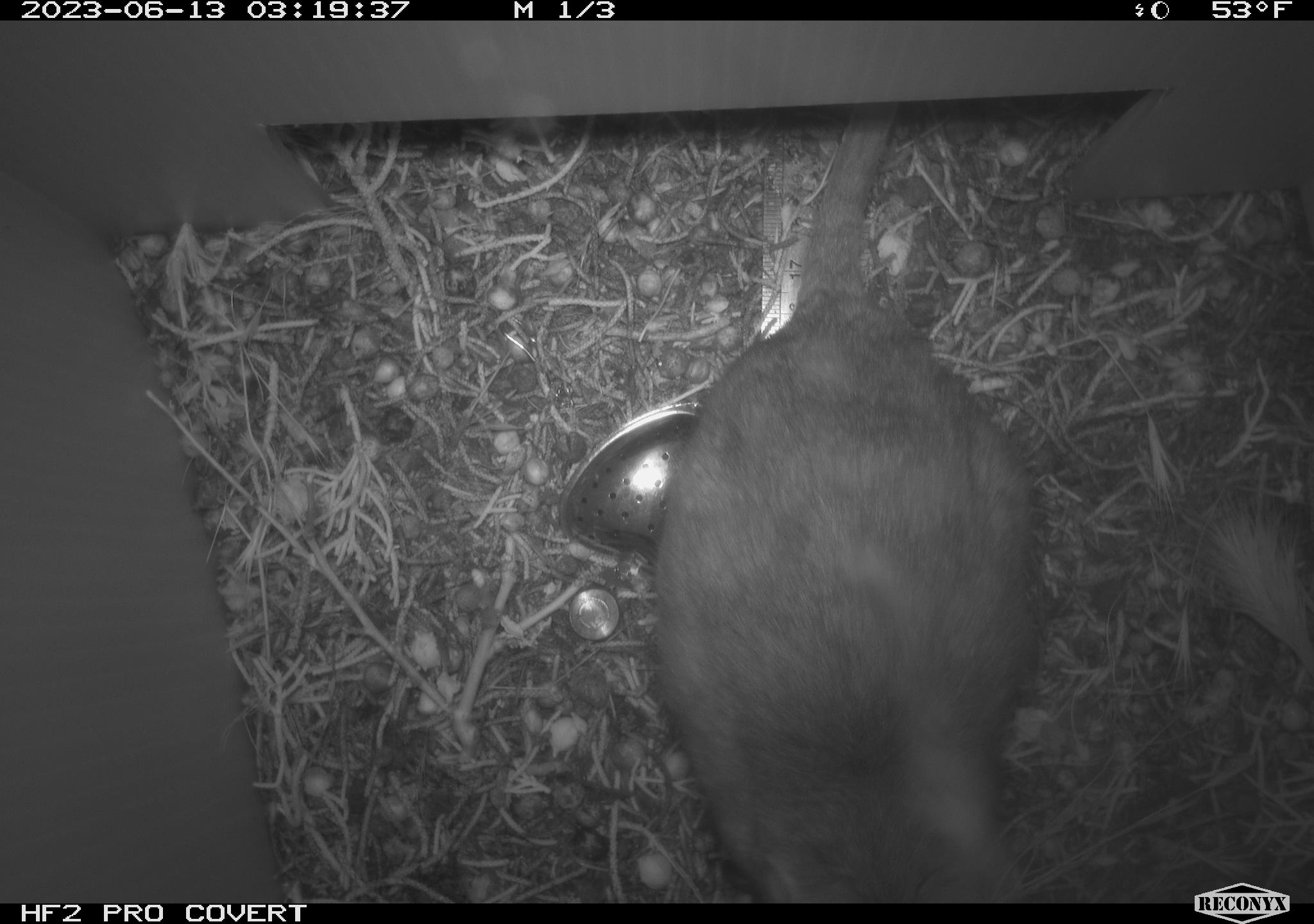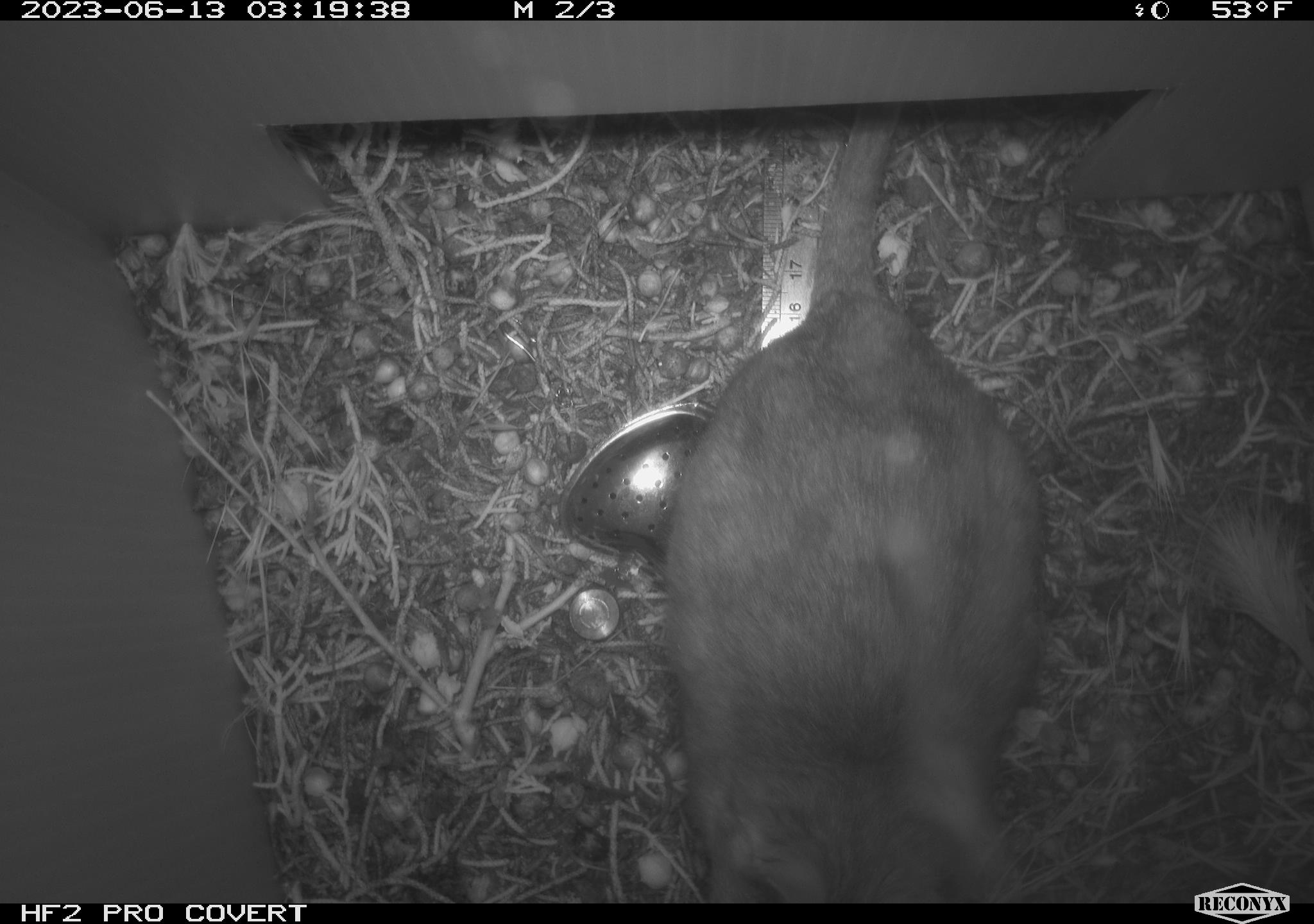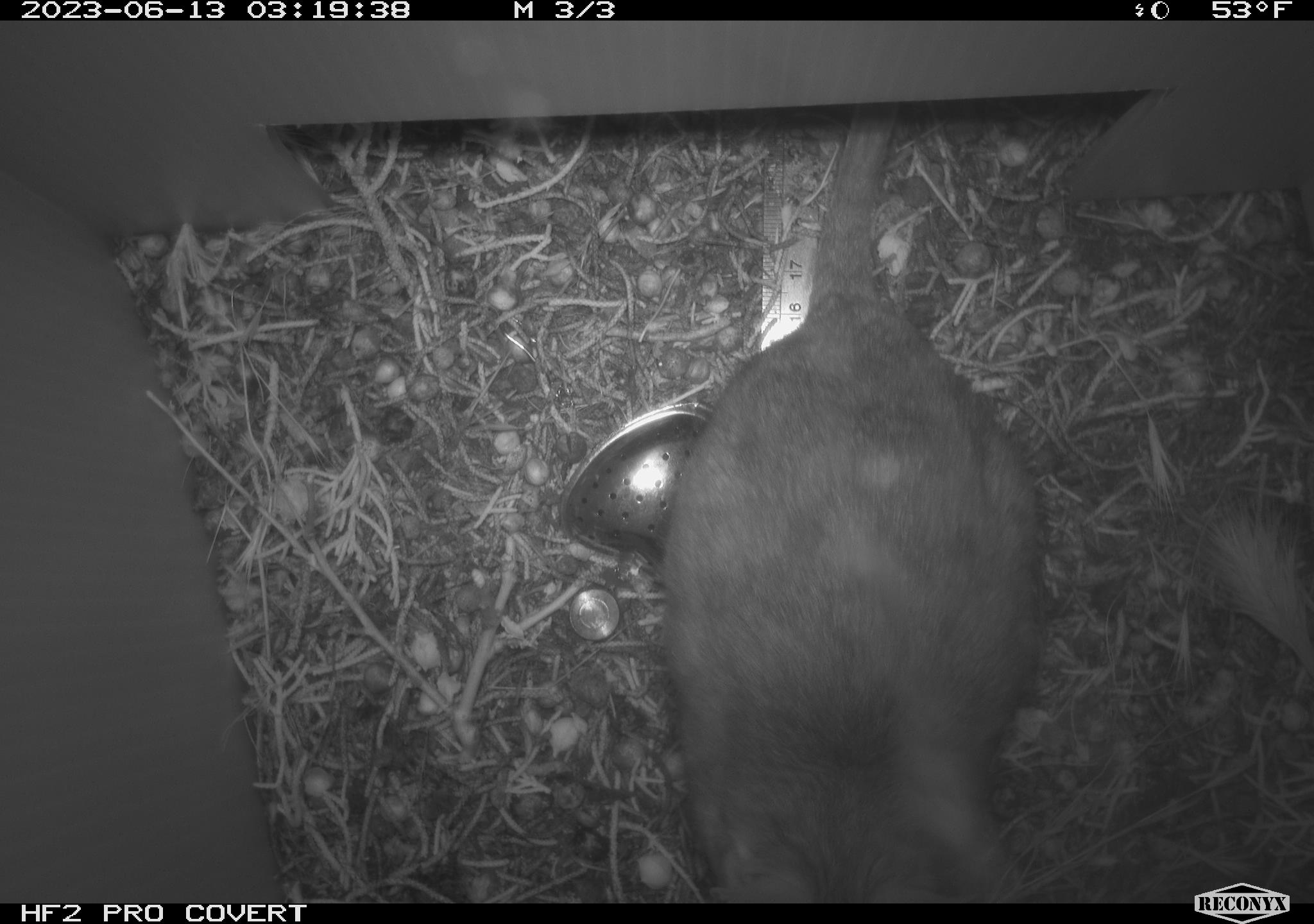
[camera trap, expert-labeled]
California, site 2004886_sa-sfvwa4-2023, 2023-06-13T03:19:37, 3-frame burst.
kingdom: Animalia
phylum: Chordata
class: Mammalia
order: Rodentia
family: Cricetidae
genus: Neotoma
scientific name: Neotoma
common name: pack rat or woodrat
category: neotoma species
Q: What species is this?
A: Neotoma species (pack rat or woodrat) (Neotoma).